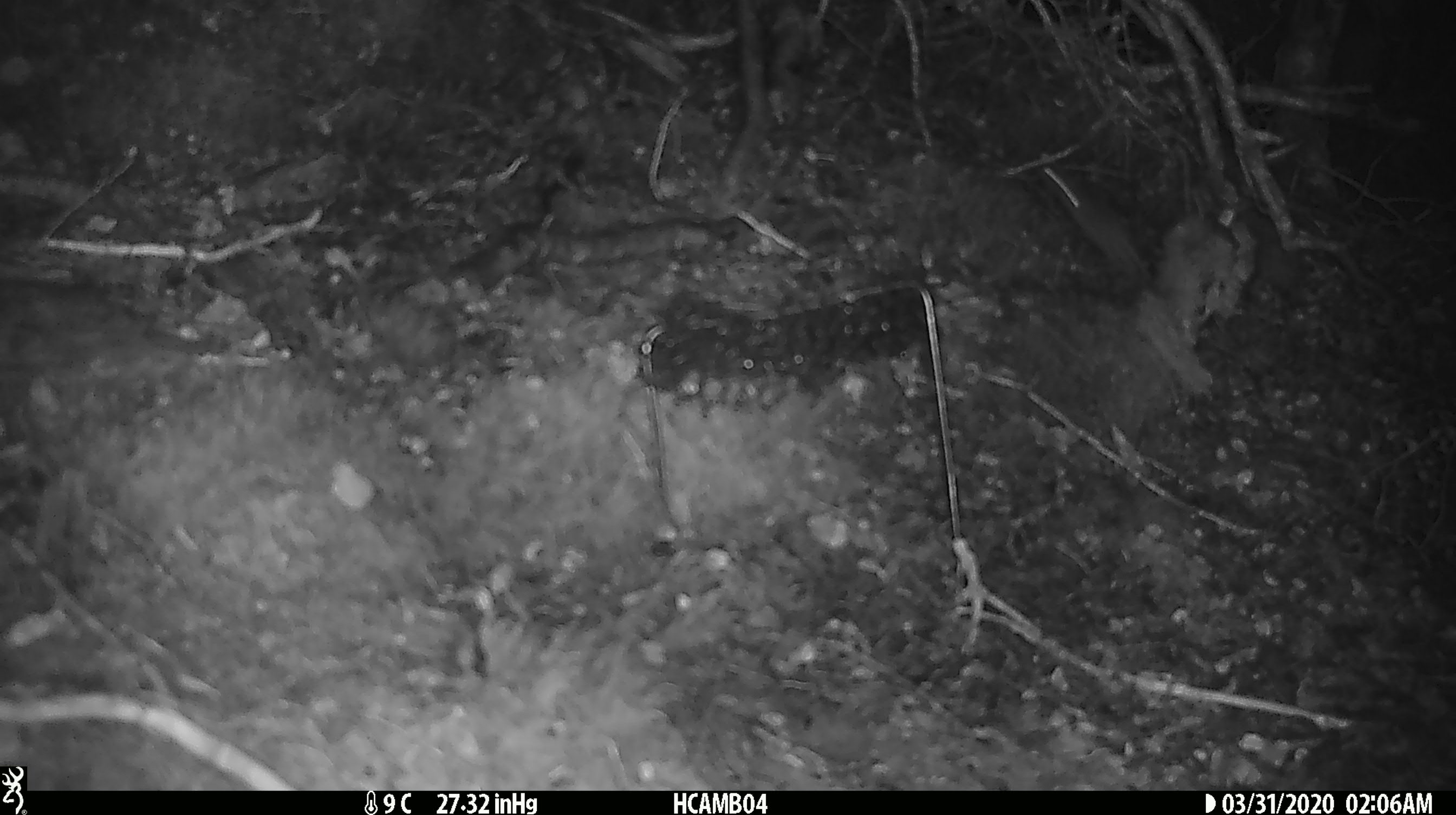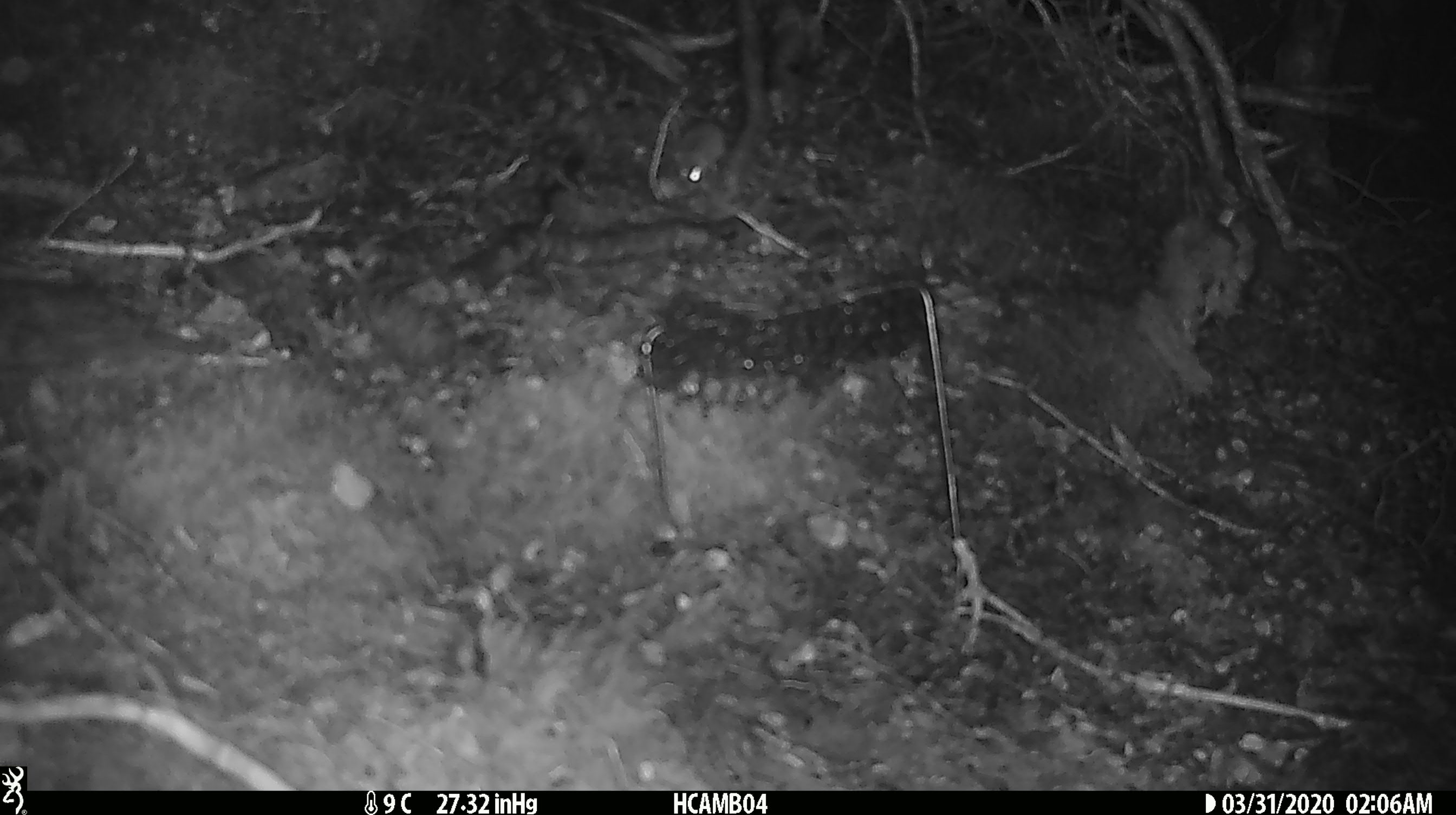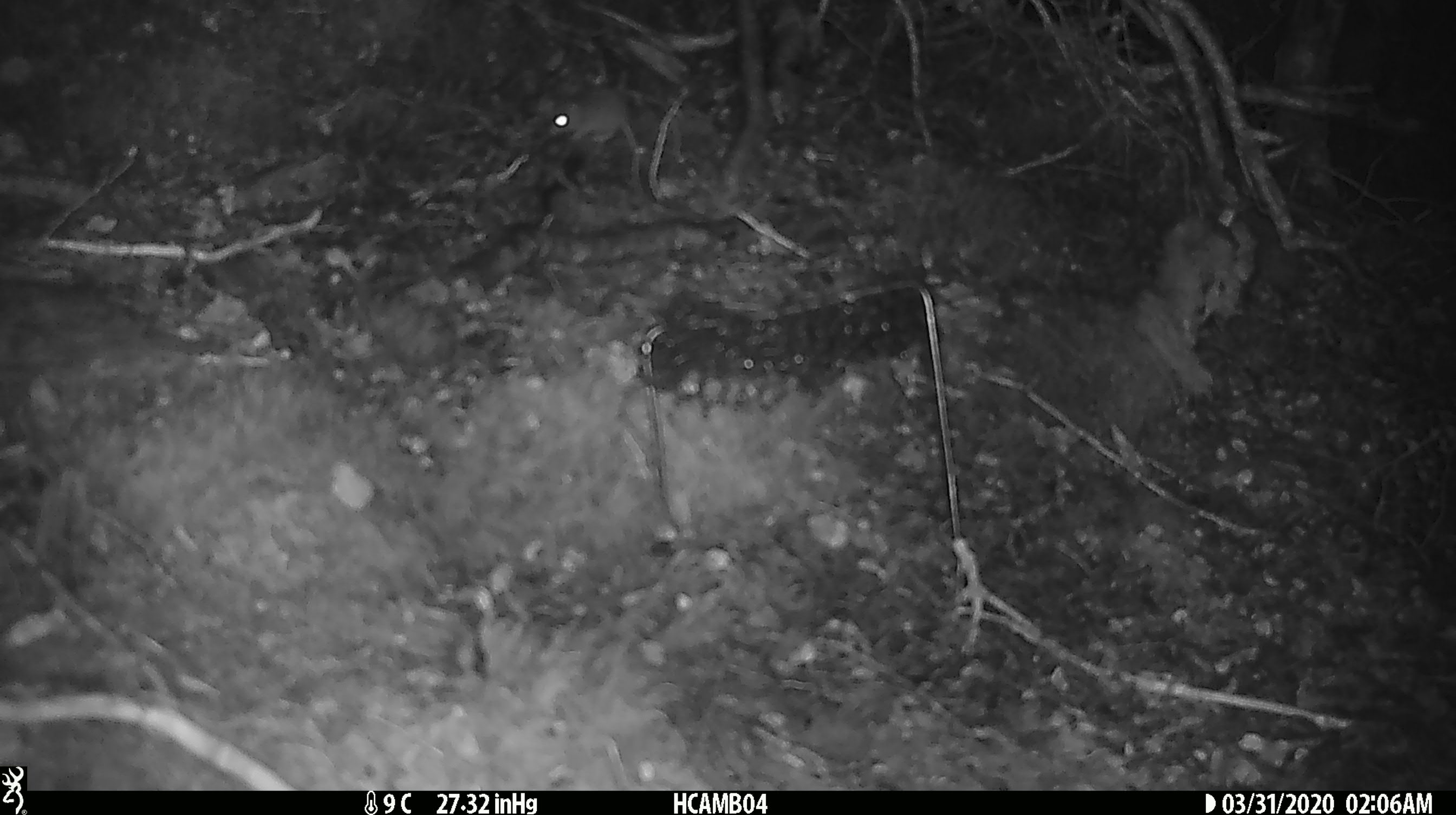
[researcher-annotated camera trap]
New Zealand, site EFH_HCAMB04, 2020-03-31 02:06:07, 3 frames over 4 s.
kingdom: Animalia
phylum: Chordata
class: Mammalia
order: Rodentia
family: Muridae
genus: Mus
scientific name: Mus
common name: mouse